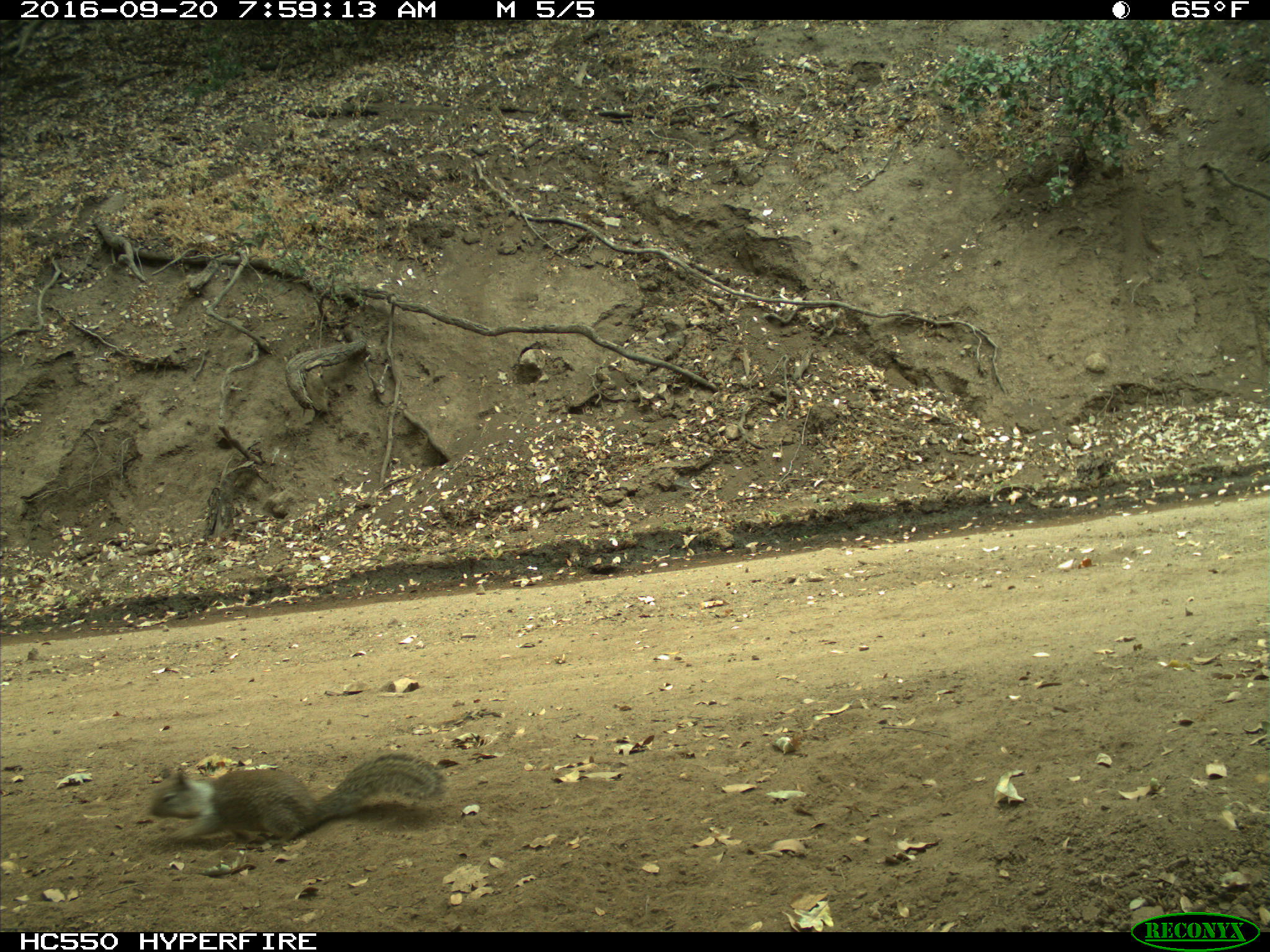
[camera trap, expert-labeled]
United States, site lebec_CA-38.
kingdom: Animalia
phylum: Chordata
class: Mammalia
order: Rodentia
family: Sciuridae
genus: Otospermophilus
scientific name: Otospermophilus beecheyi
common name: california ground squirrel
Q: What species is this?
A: Otospermophilus beecheyi (california ground squirrel).